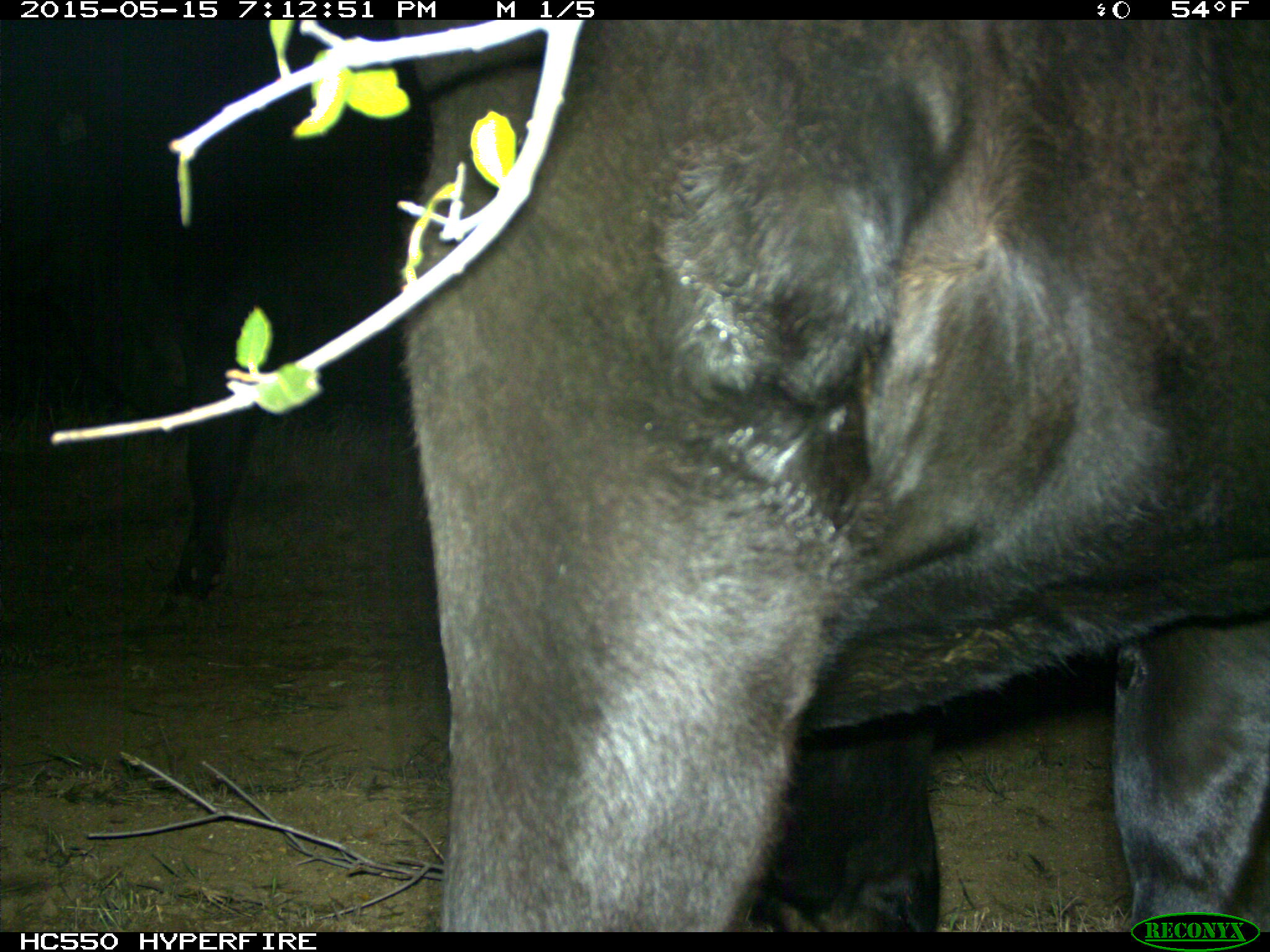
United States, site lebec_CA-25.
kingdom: Animalia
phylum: Chordata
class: Mammalia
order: Artiodactyla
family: Bovidae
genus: Bos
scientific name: Bos taurus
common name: domestic cow